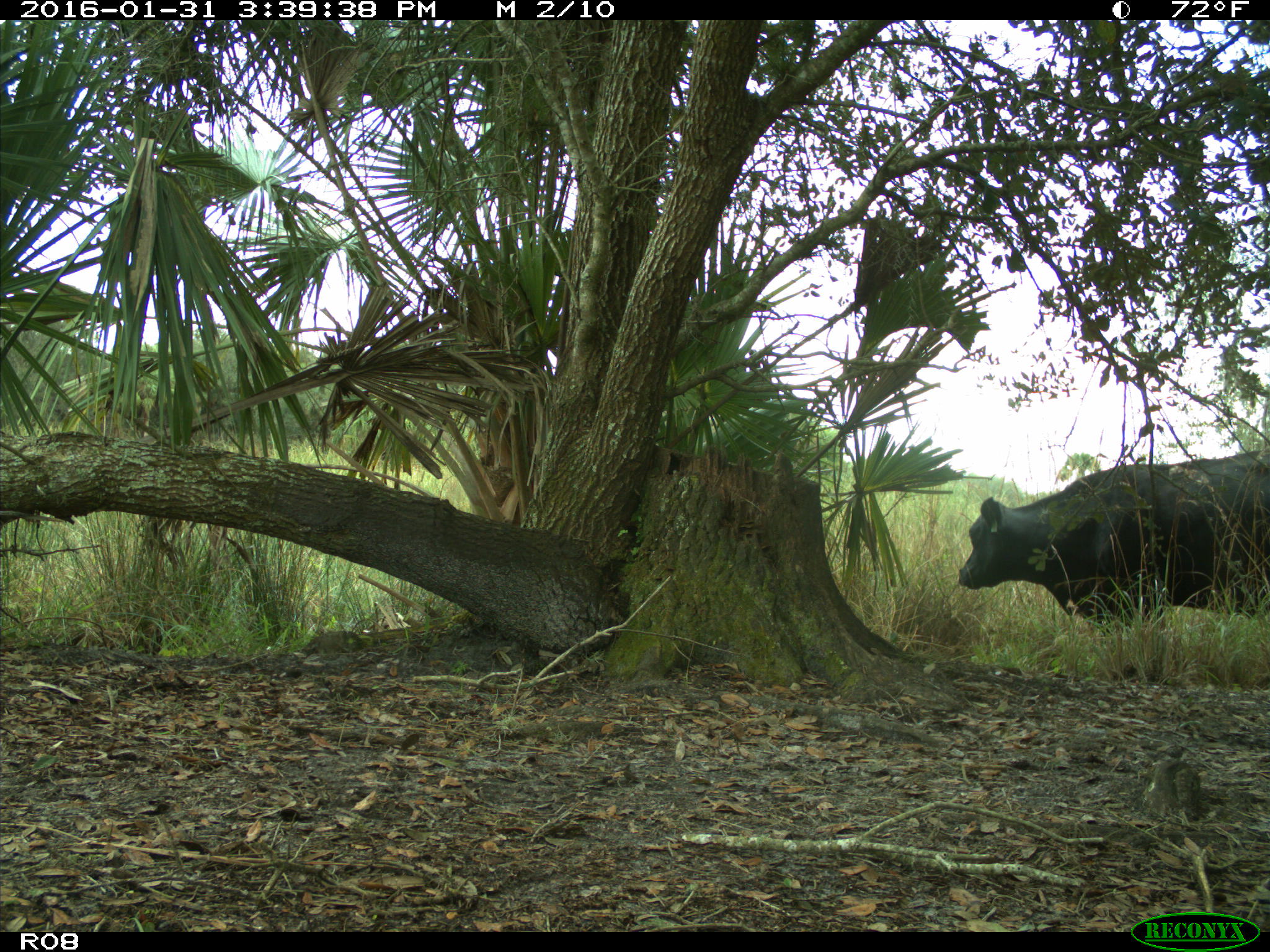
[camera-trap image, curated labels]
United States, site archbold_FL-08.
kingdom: Animalia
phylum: Chordata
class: Mammalia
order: Artiodactyla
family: Bovidae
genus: Bos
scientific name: Bos taurus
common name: domestic cow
Bos taurus (domestic cow).